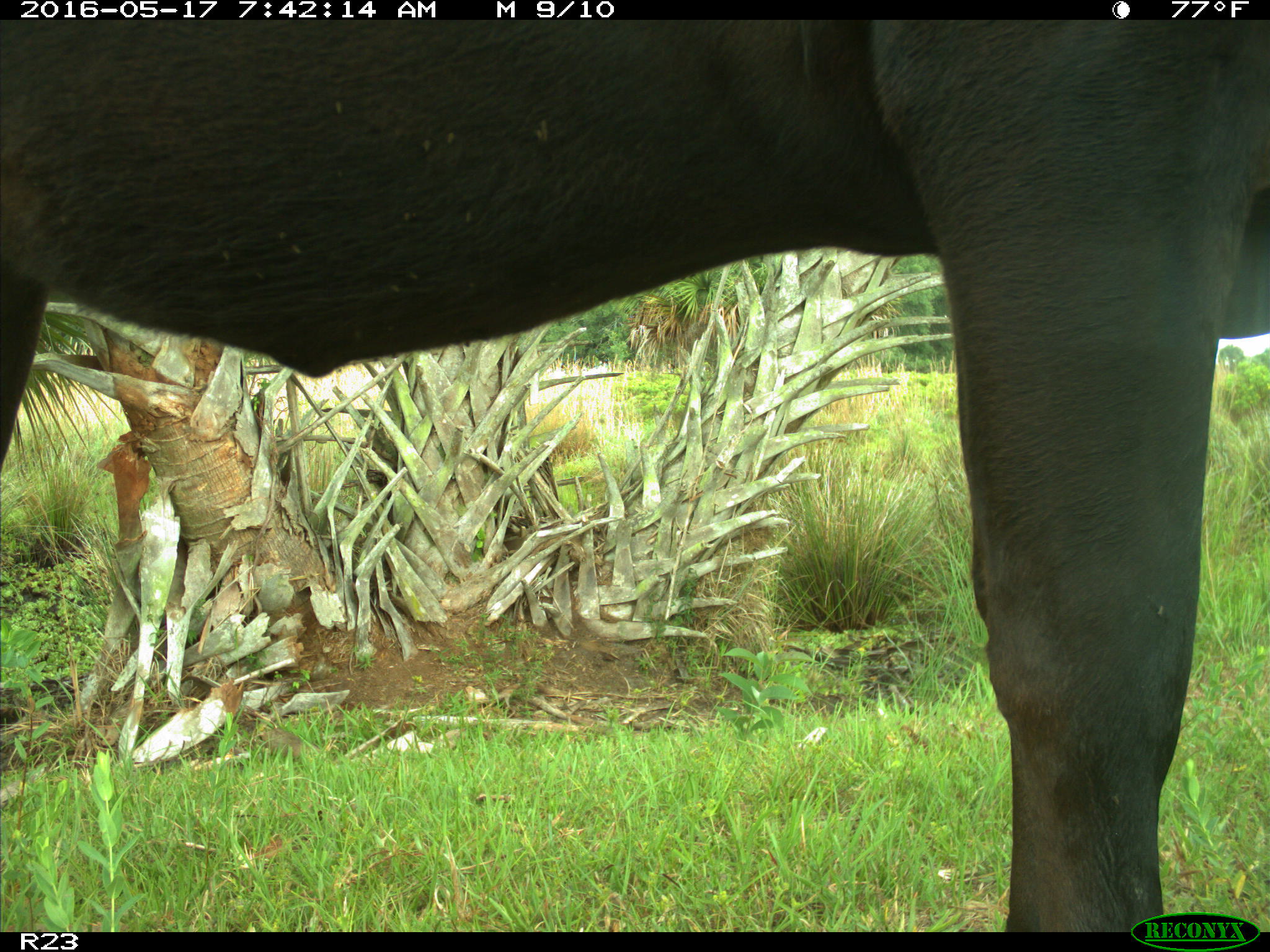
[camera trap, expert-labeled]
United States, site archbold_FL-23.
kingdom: Animalia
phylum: Chordata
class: Mammalia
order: Artiodactyla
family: Bovidae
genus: Bos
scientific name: Bos taurus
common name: domestic cow